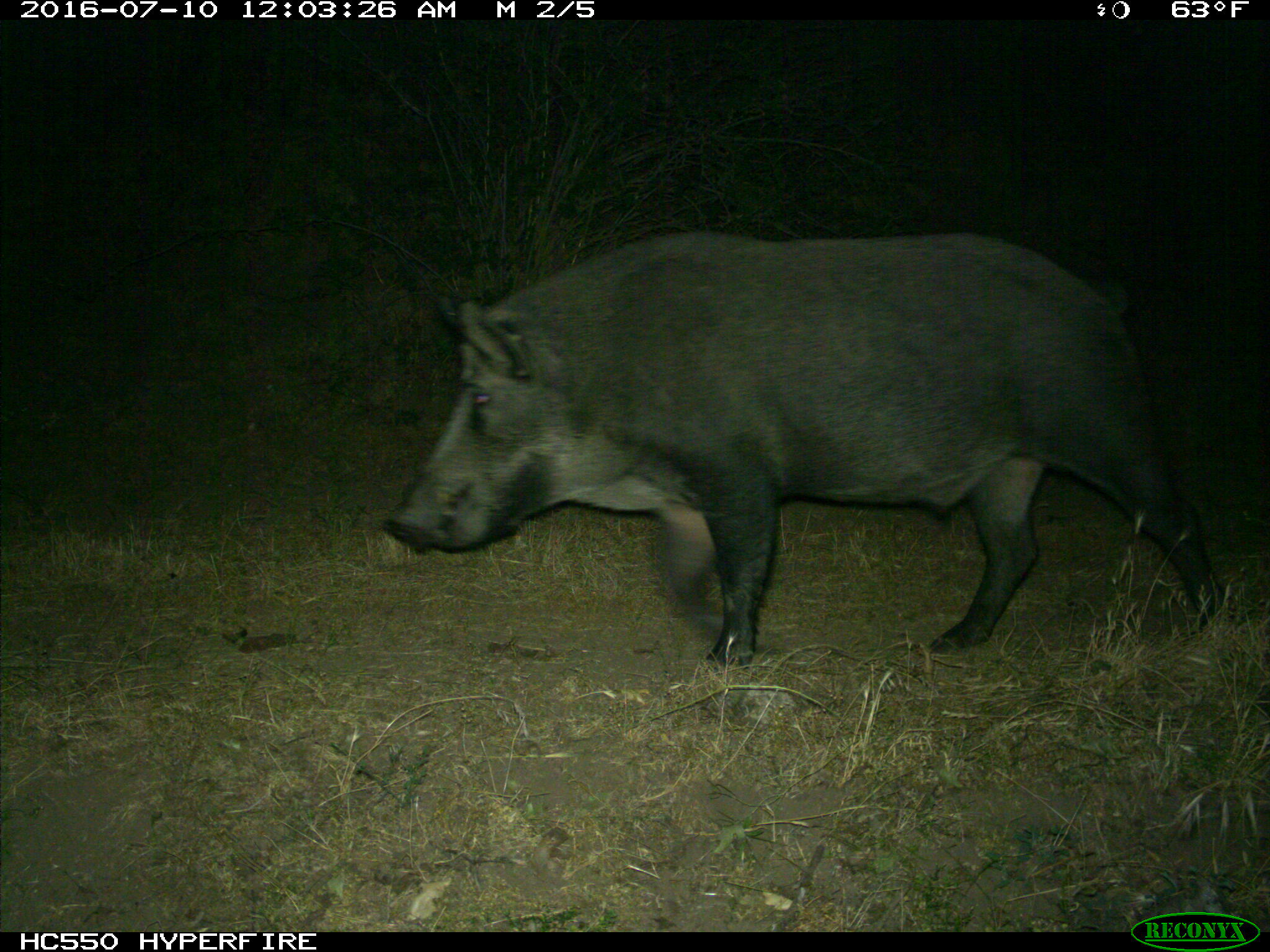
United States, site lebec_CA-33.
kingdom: Animalia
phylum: Chordata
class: Mammalia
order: Artiodactyla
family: Suidae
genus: Sus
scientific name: Sus scrofa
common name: wild boar